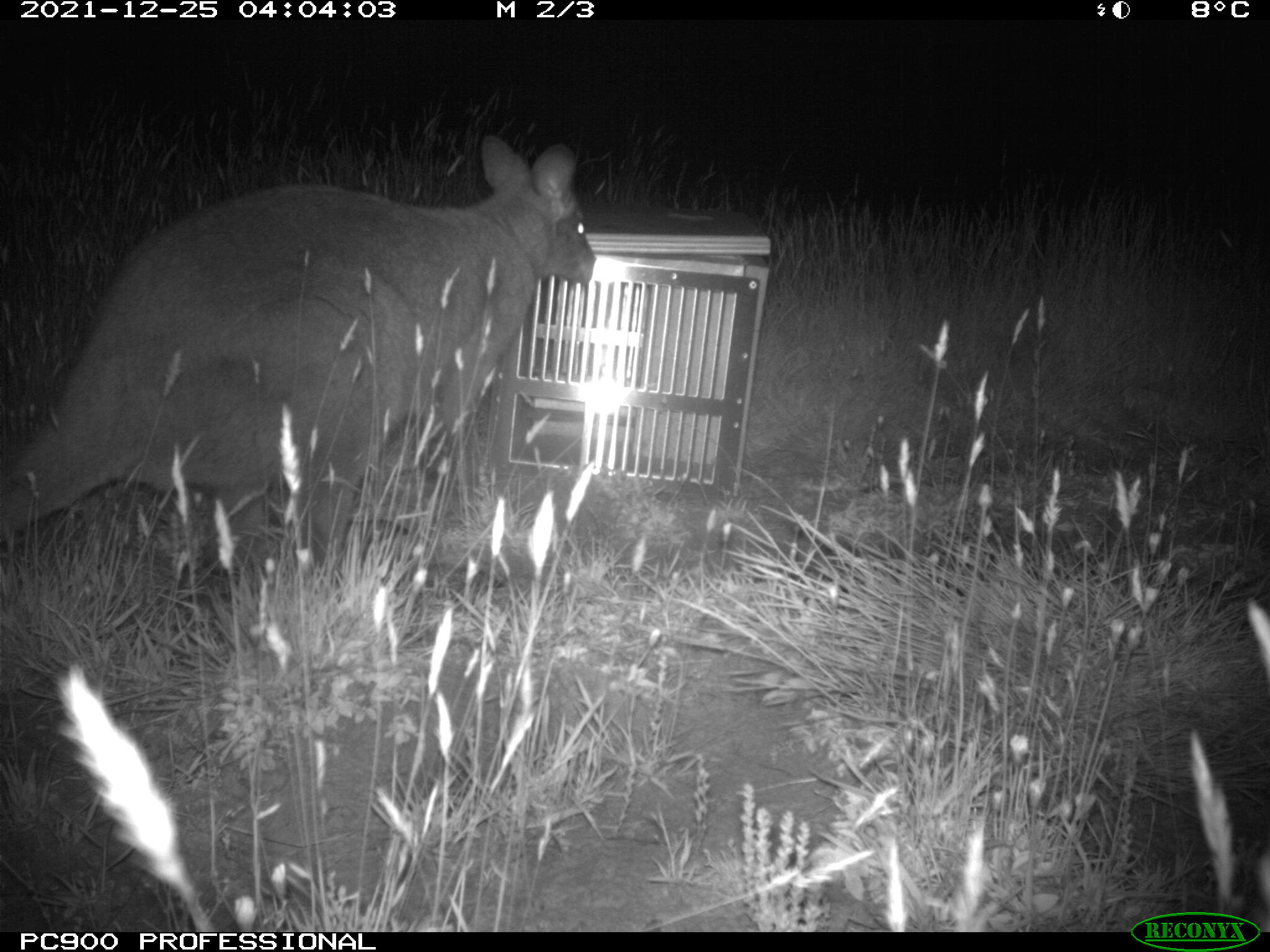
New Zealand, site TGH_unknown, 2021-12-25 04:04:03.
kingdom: Animalia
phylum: Chordata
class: Mammalia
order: Diprotodontia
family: Macropodidae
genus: Notamacropus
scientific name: Notamacropus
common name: wallaby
Wallaby (Notamacropus).